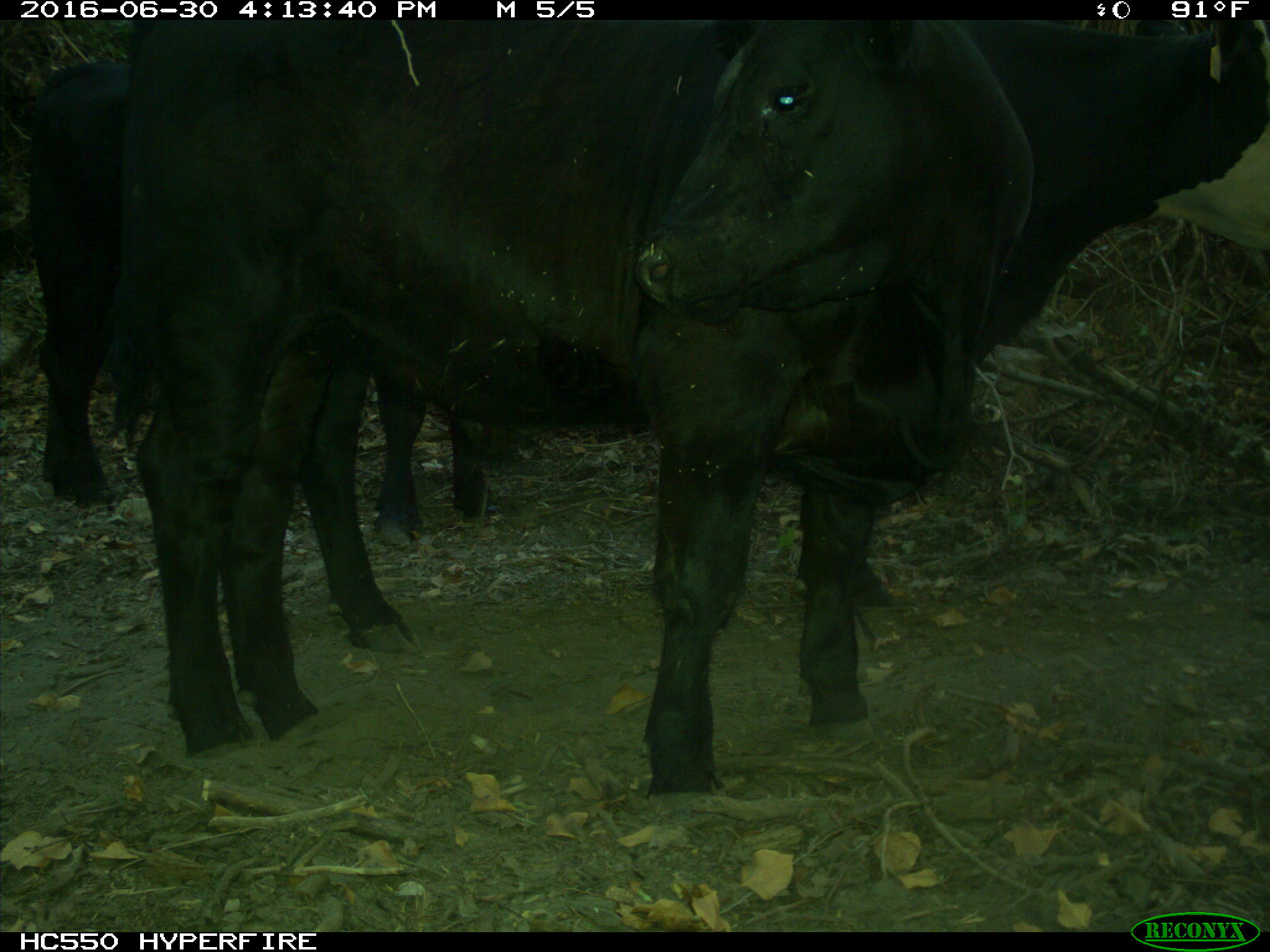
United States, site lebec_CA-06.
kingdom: Animalia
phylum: Chordata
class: Mammalia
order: Artiodactyla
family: Bovidae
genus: Bos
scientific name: Bos taurus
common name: domestic cow